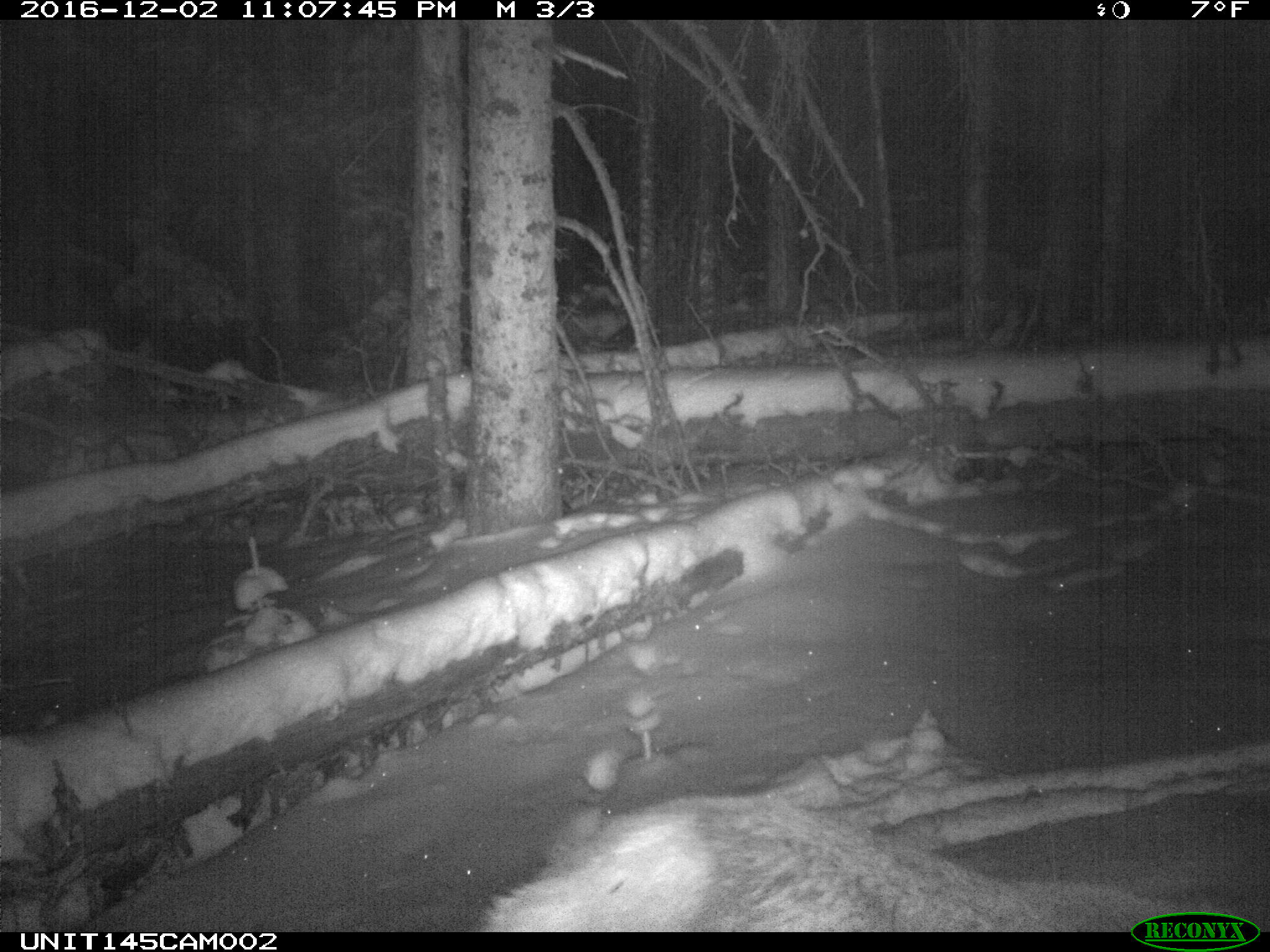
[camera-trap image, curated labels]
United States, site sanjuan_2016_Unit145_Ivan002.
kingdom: Animalia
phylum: Chordata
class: Mammalia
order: Artiodactyla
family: Cervidae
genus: Cervus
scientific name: Cervus elaphus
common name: red deer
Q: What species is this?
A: Cervus elaphus (red deer).